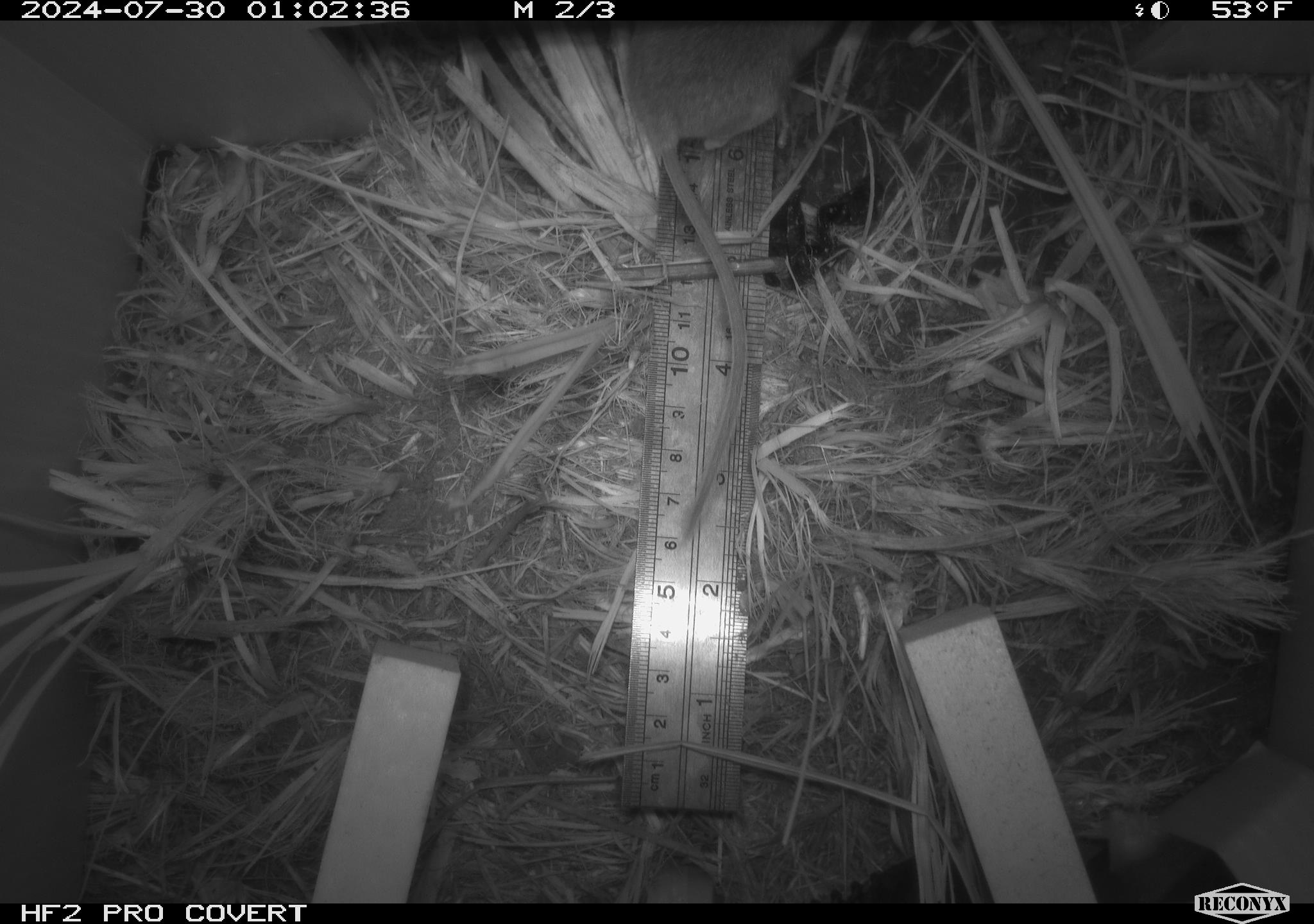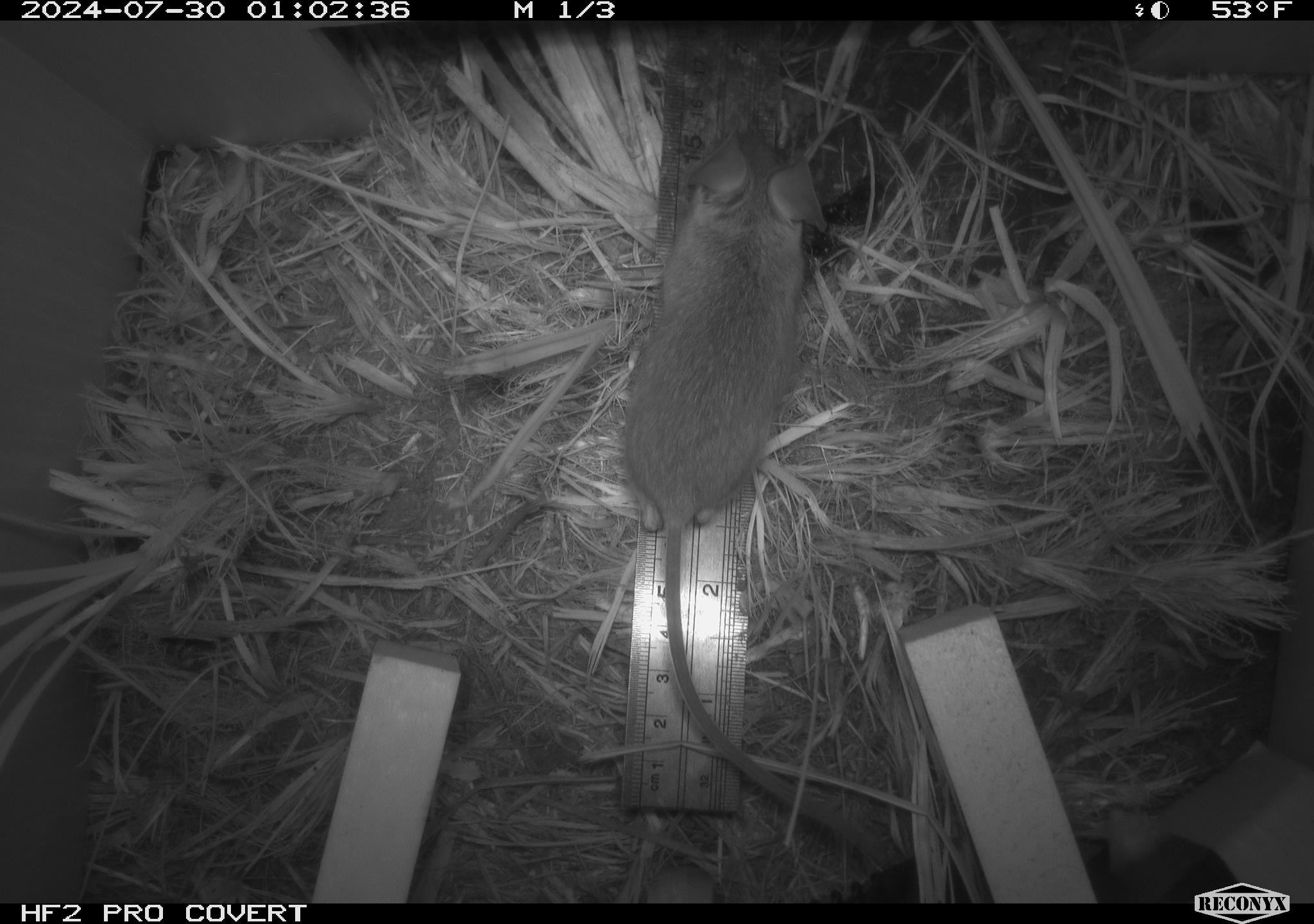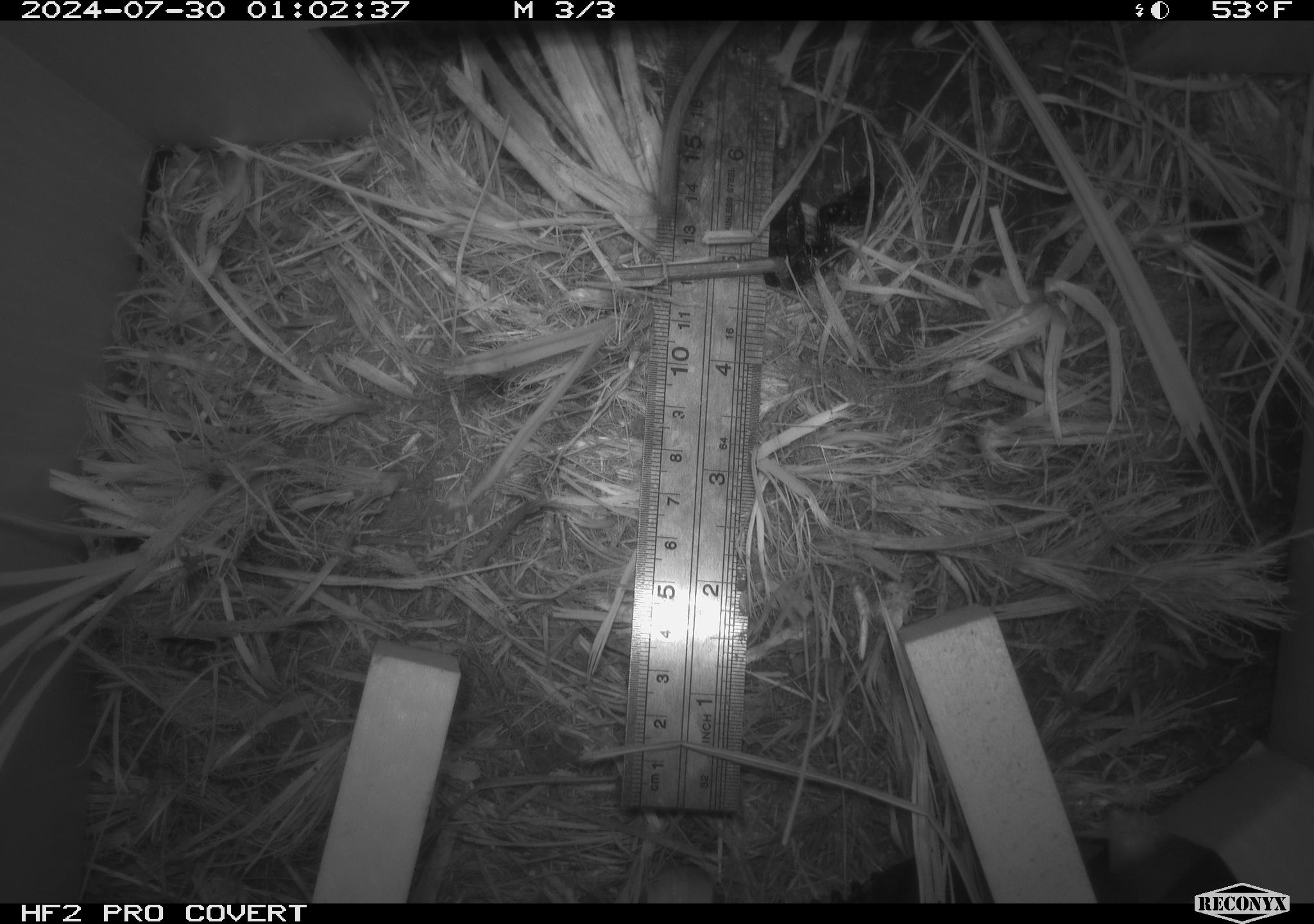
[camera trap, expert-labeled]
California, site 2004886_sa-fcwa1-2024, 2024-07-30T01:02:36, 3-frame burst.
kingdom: Animalia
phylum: Chordata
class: Mammalia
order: Rodentia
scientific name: Rodentia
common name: mouse species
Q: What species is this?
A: Mouse species (Rodentia).